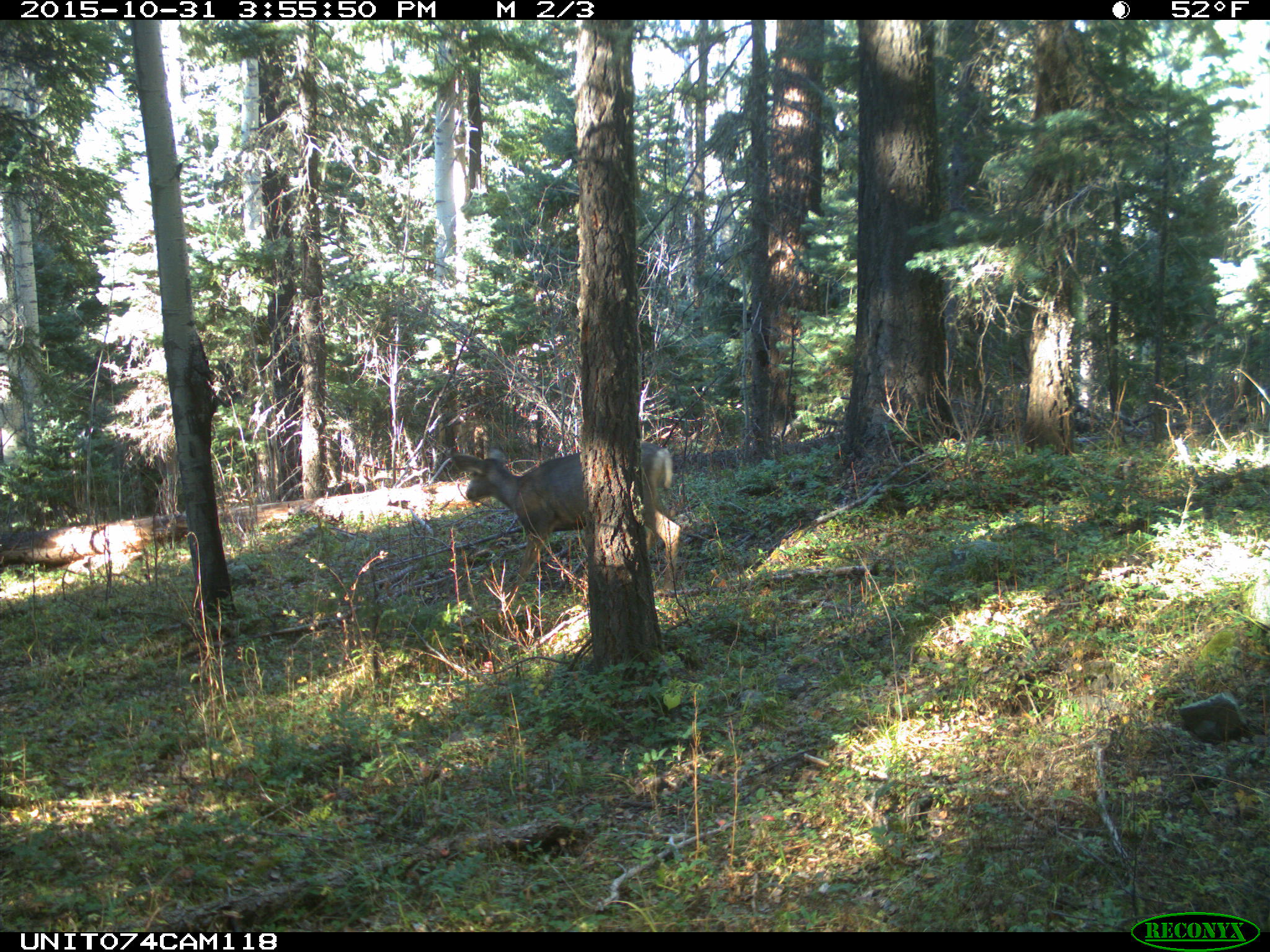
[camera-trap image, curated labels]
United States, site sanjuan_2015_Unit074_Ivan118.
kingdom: Animalia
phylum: Chordata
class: Mammalia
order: Artiodactyla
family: Cervidae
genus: Odocoileus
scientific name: Odocoileus hemionus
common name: mule deer